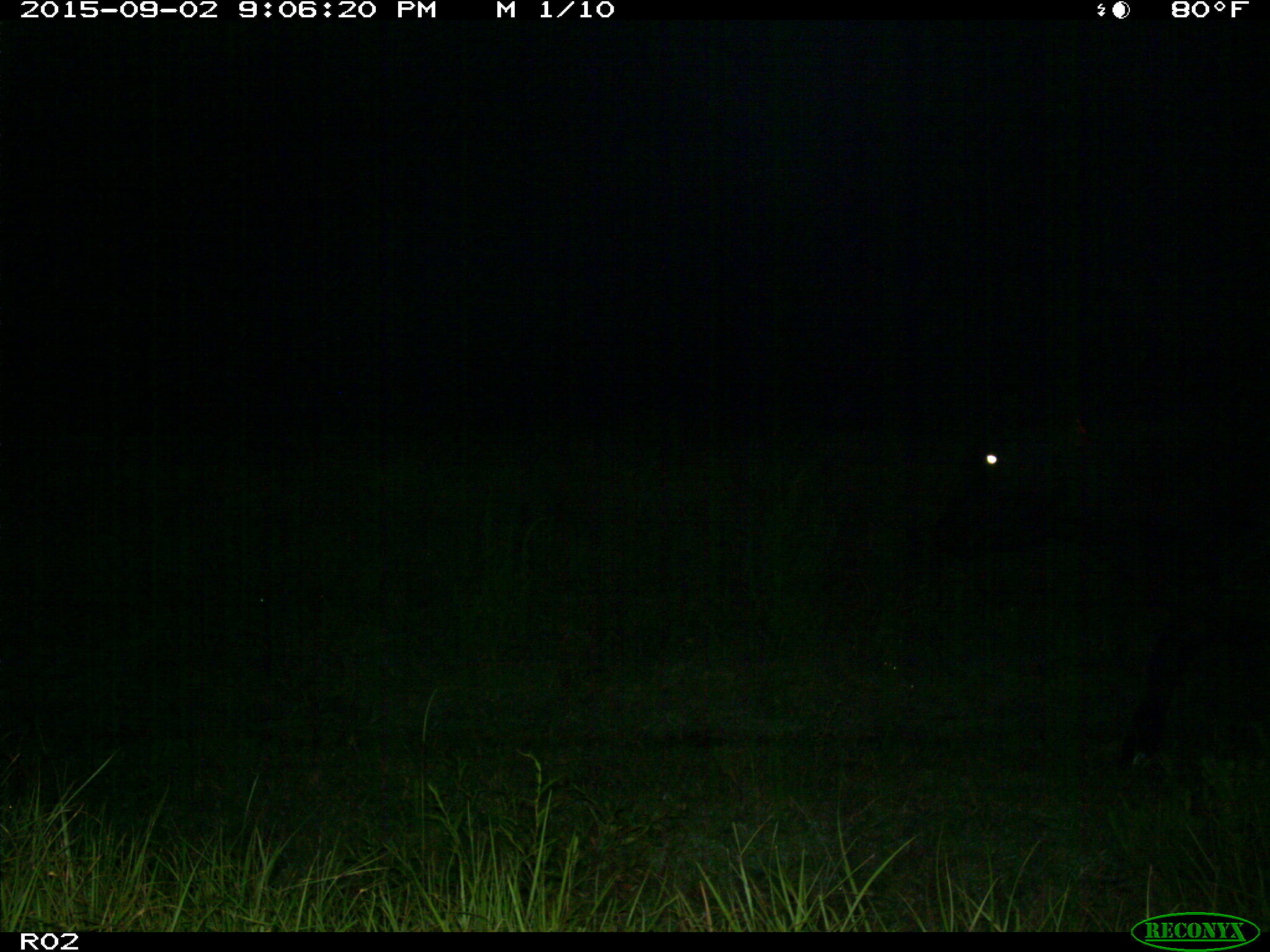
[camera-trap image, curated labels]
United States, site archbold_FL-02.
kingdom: Animalia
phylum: Chordata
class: Mammalia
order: Artiodactyla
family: Bovidae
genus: Bos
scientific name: Bos taurus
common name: domestic cow